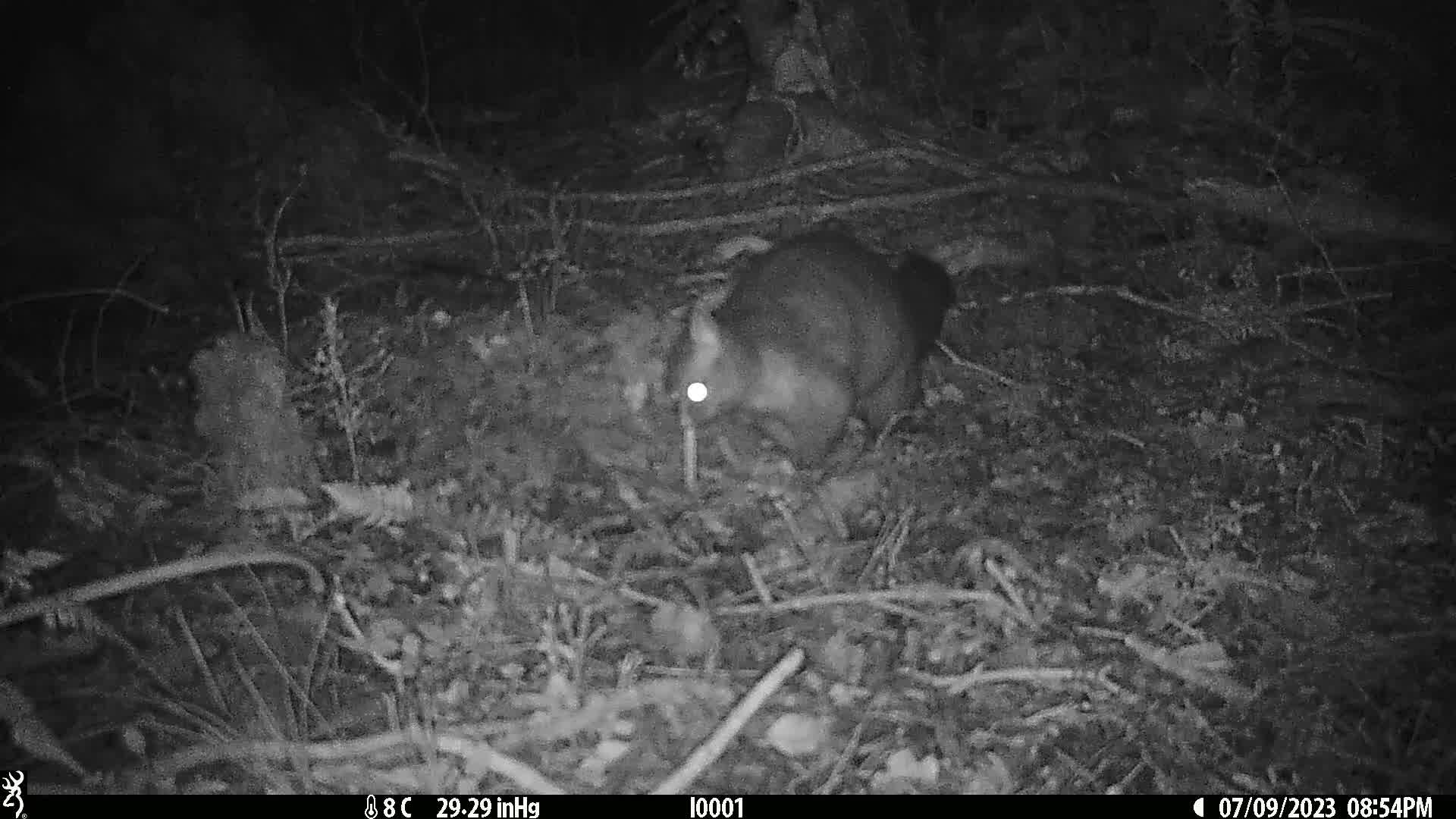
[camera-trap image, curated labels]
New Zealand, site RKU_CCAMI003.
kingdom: Animalia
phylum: Chordata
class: Mammalia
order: Diprotodontia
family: Phalangeridae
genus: Trichosurus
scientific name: Trichosurus vulpecula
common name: common brushtail possum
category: possum